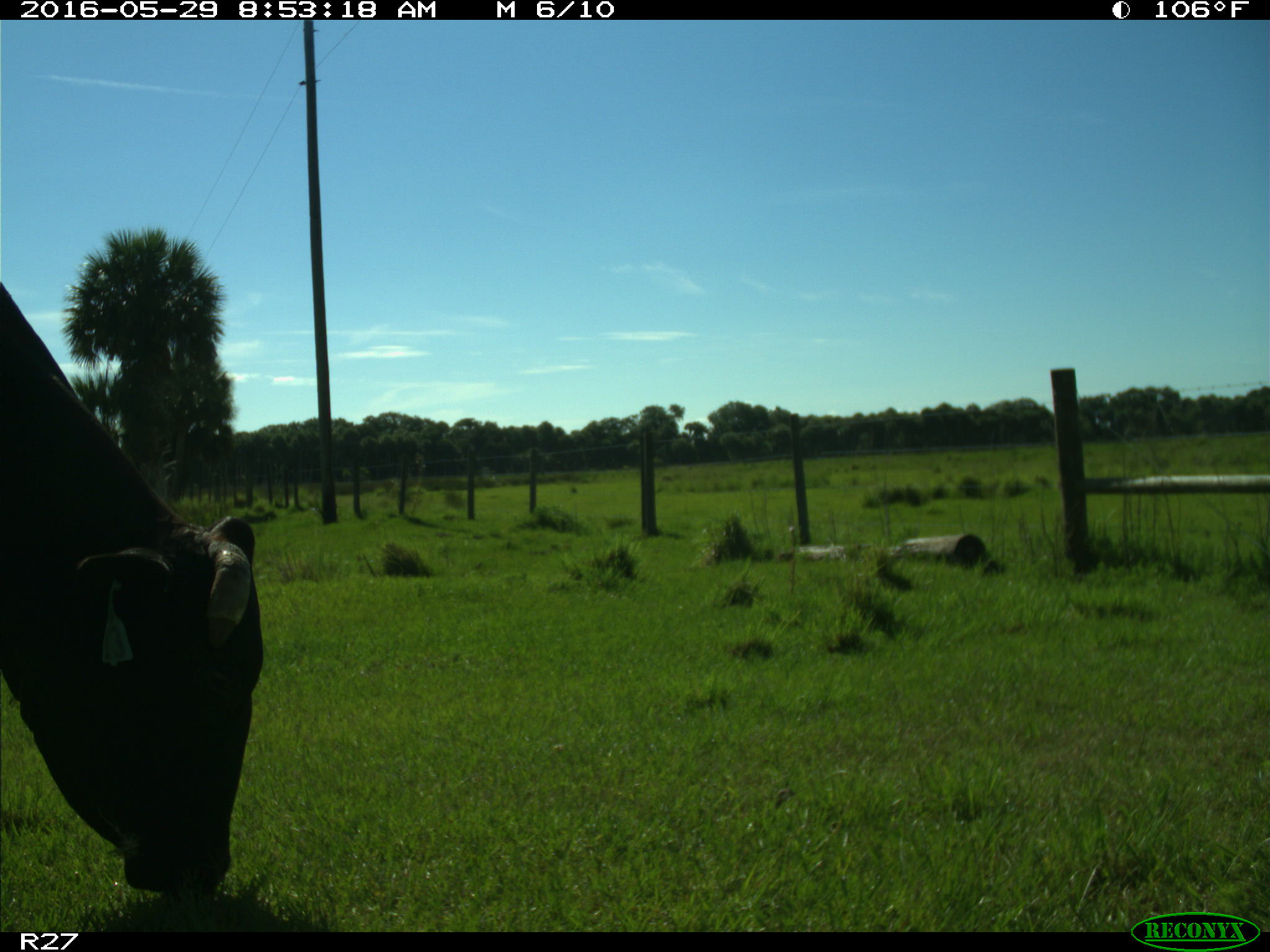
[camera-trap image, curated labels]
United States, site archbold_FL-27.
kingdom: Animalia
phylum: Chordata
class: Mammalia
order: Artiodactyla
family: Bovidae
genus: Bos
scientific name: Bos taurus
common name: domestic cow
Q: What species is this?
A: Bos taurus (domestic cow).